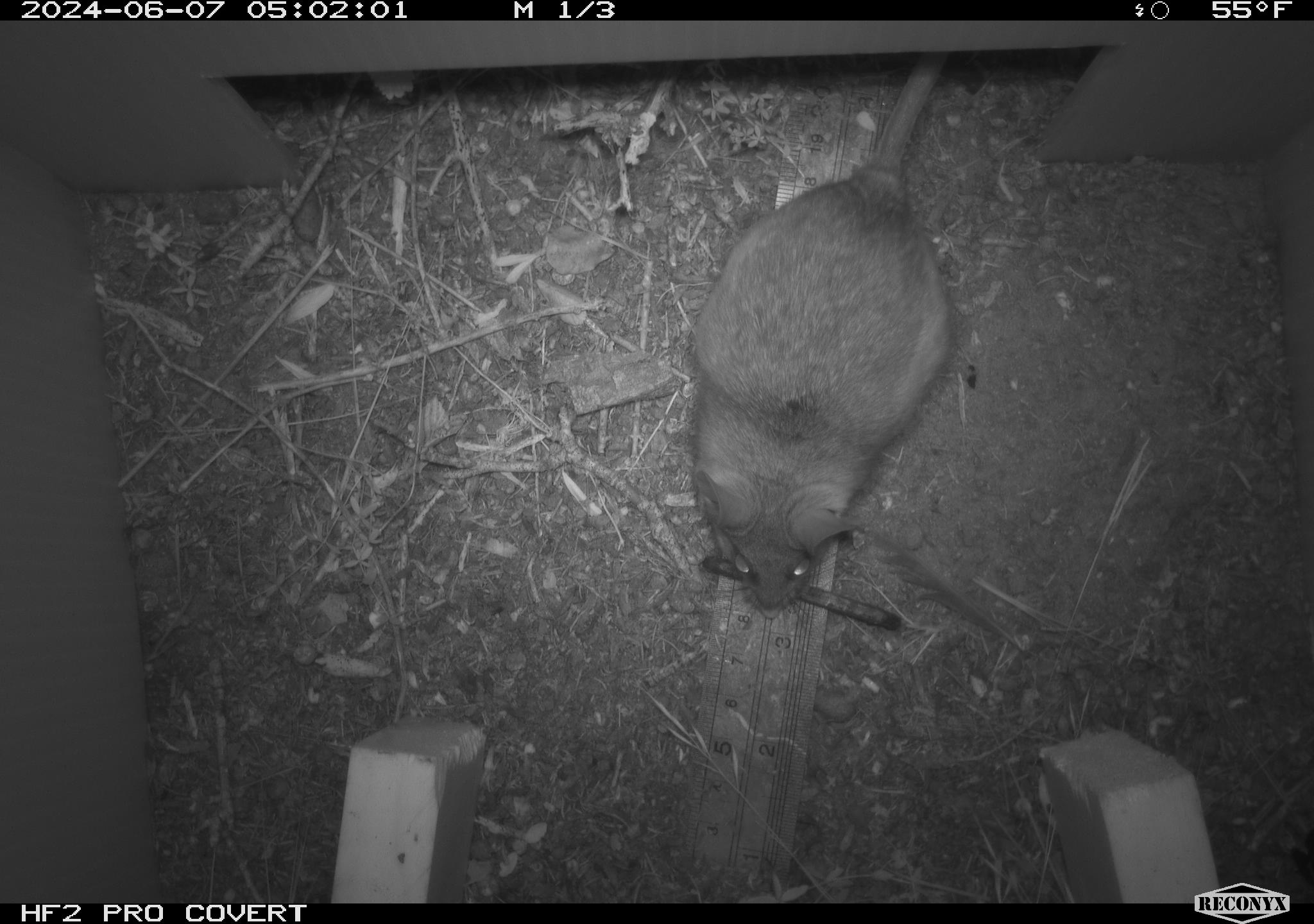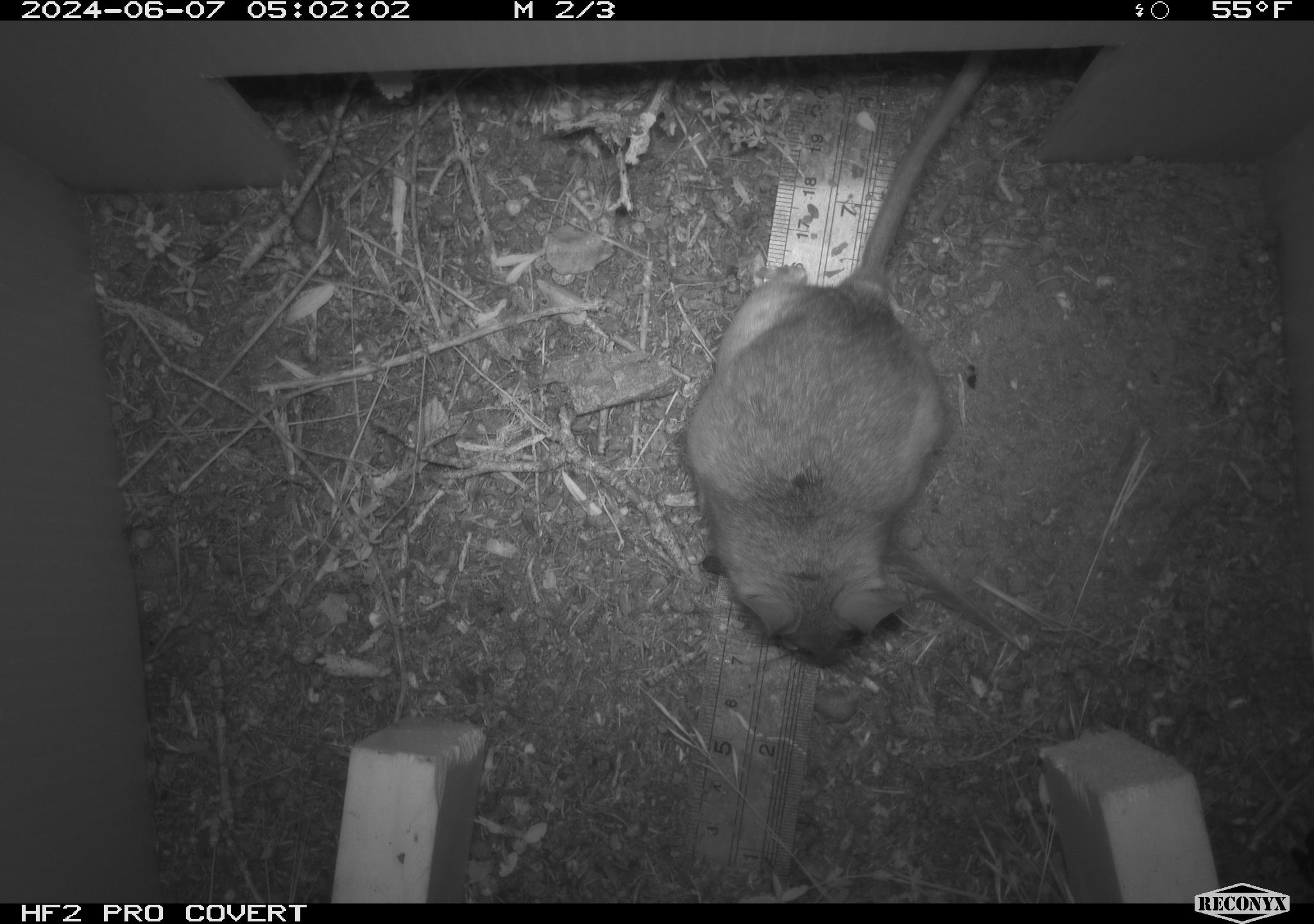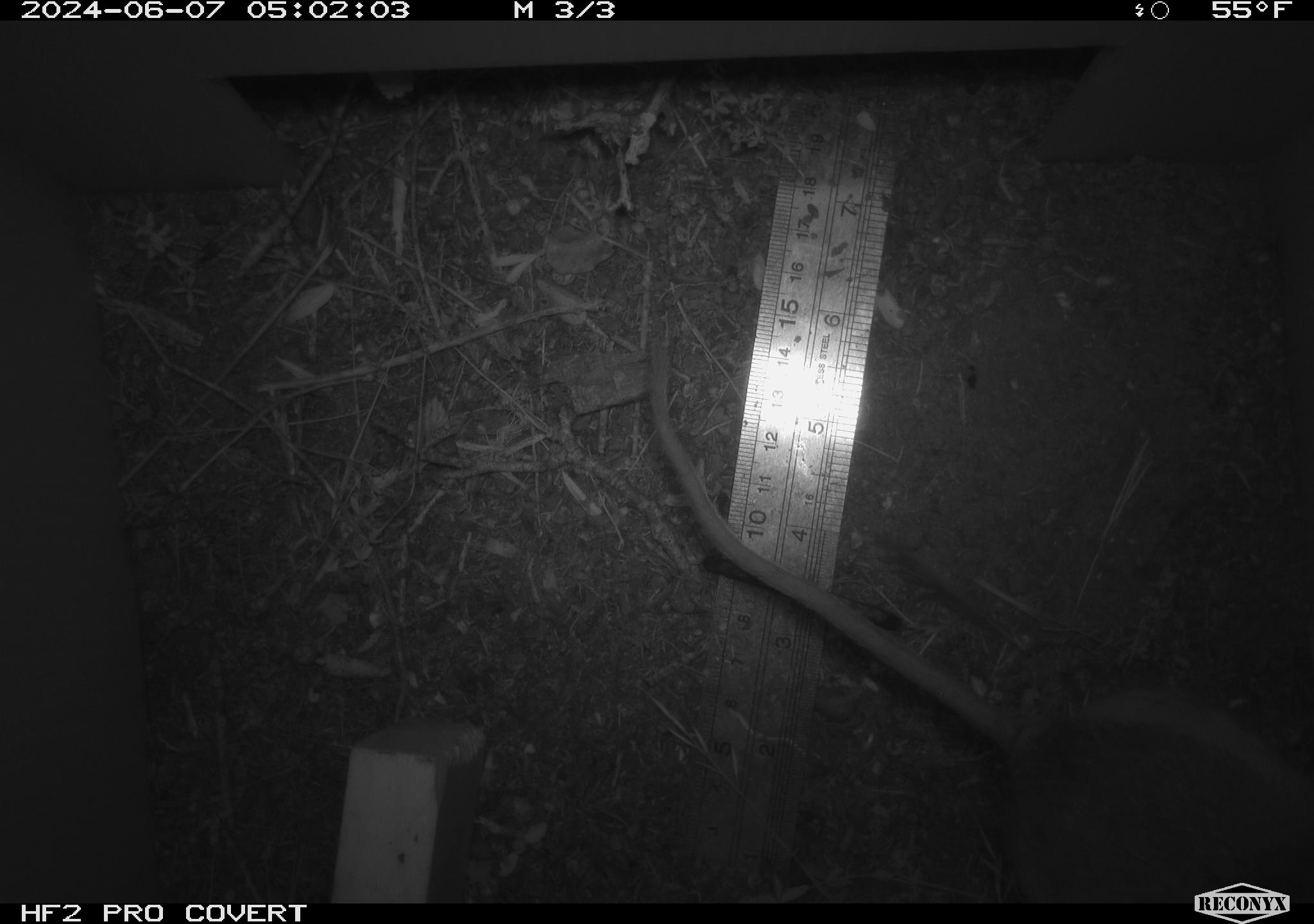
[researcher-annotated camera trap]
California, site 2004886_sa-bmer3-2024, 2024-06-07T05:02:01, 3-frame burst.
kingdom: Animalia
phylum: Chordata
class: Mammalia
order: Rodentia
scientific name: Rodentia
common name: mouse species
Mouse species (Rodentia).